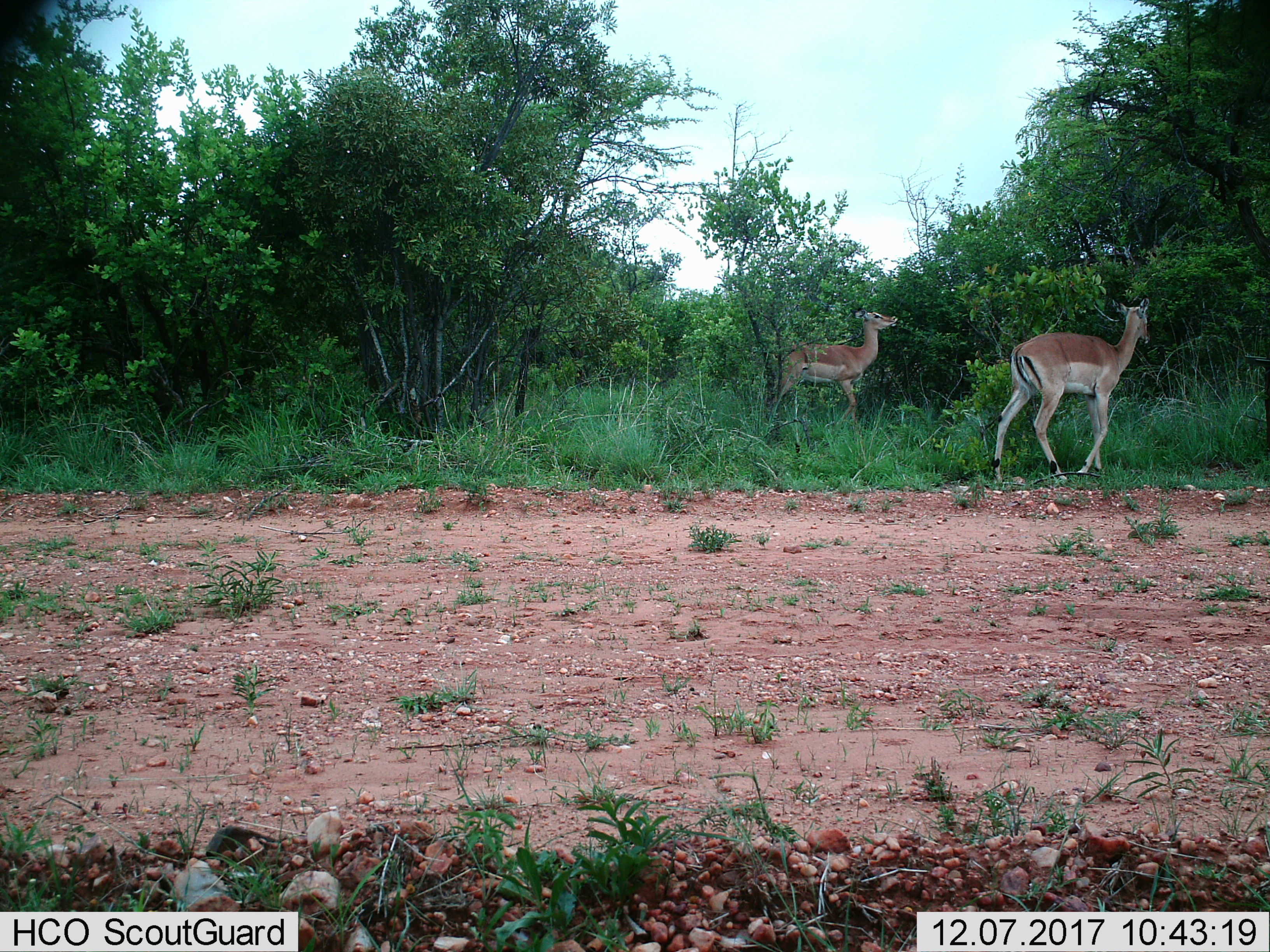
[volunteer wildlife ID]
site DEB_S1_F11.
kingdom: Animalia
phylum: Chordata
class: Mammalia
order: Artiodactyla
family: Bovidae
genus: Aepyceros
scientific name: Aepyceros melampus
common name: impala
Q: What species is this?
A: Impala (Aepyceros melampus).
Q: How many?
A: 2.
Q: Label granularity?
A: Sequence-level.